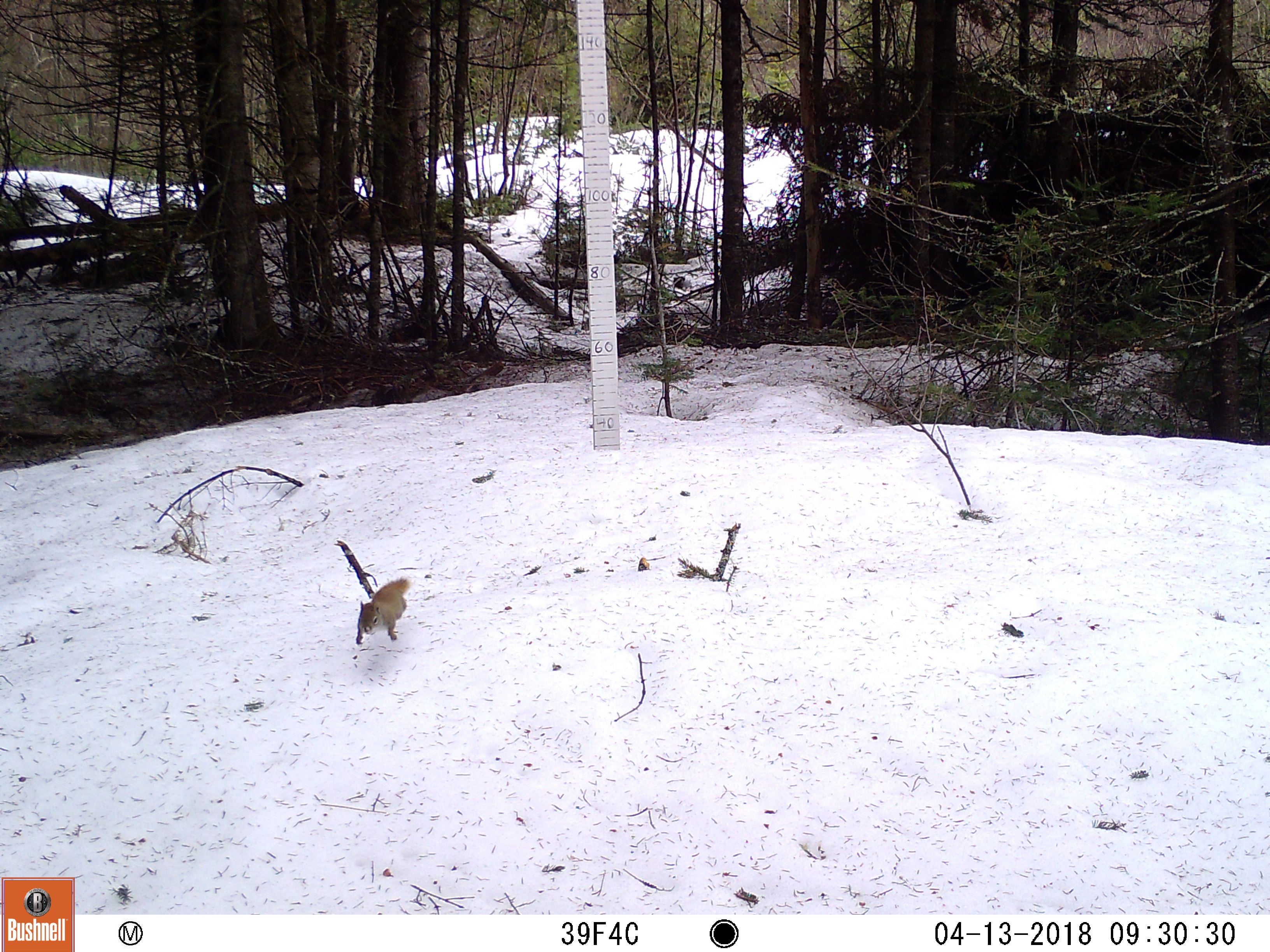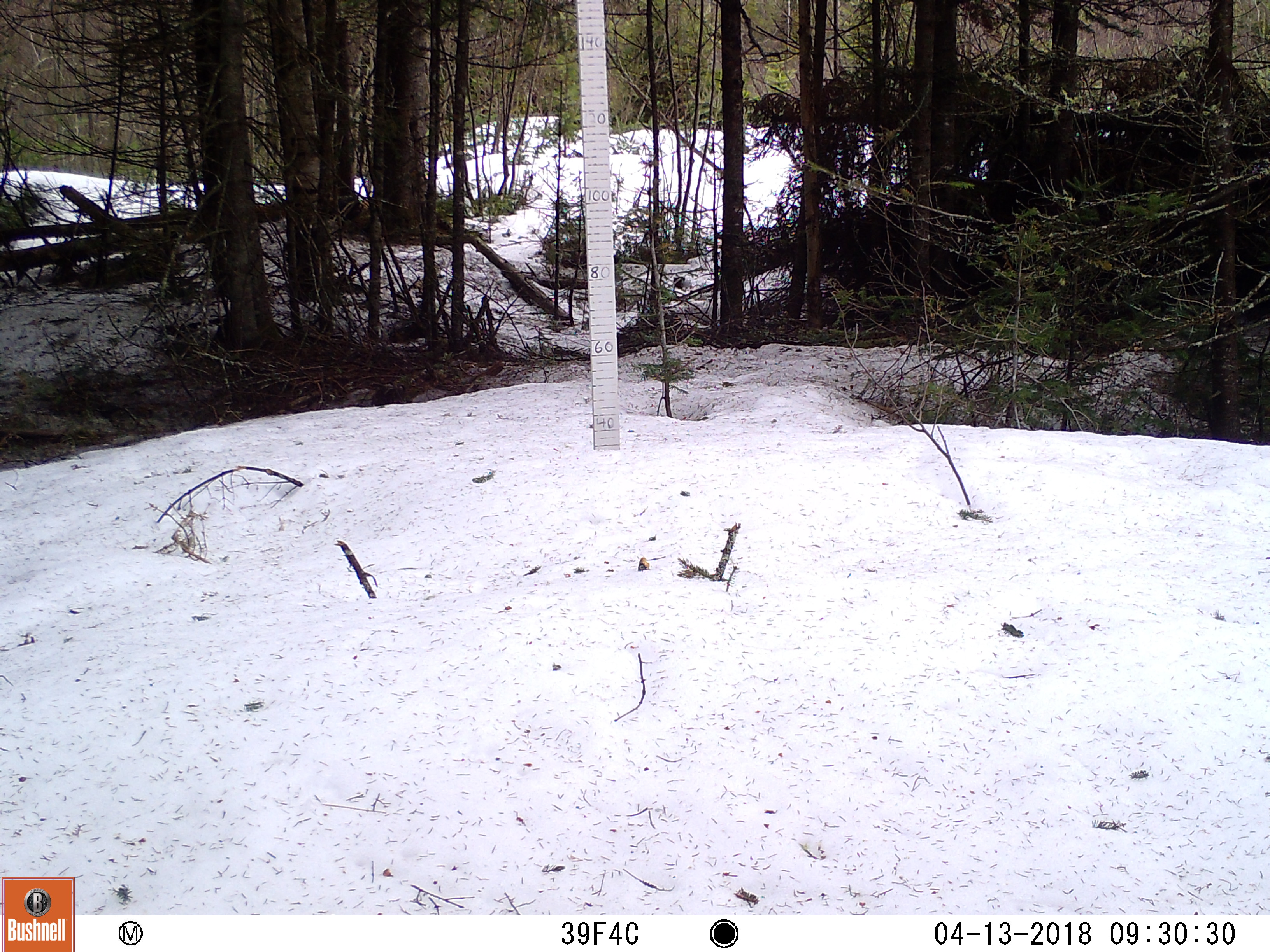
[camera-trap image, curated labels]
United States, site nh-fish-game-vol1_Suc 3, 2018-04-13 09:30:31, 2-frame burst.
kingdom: Animalia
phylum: Chordata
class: Mammalia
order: Rodentia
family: Sciuridae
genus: Tamiasciurus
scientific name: Tamiasciurus hudsonicus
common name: red squirrel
Red squirrel (Tamiasciurus hudsonicus).